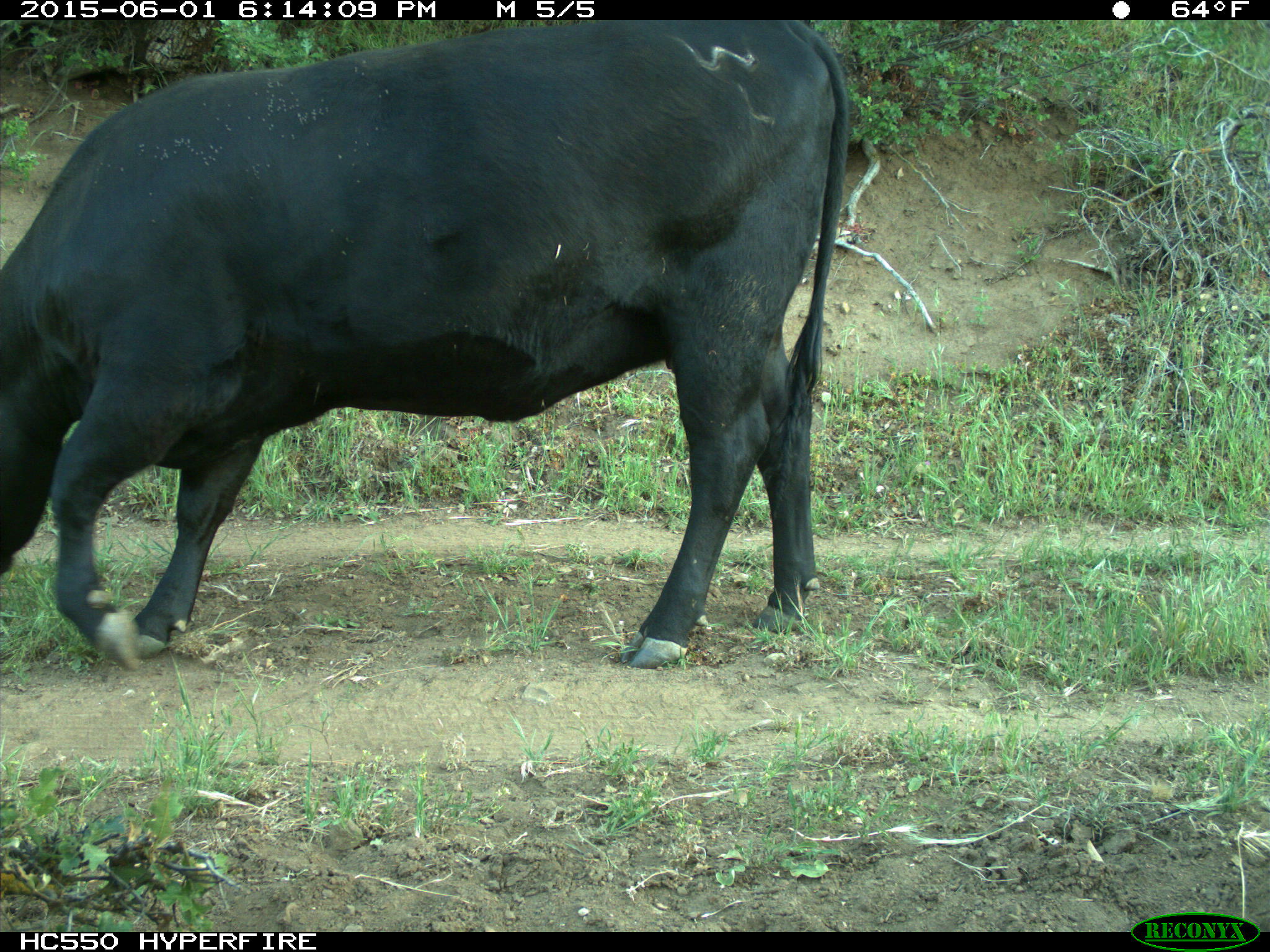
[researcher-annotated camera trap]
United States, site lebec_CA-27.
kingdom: Animalia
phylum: Chordata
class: Mammalia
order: Artiodactyla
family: Bovidae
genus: Bos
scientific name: Bos taurus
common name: domestic cow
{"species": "Bos taurus (domestic cow)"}